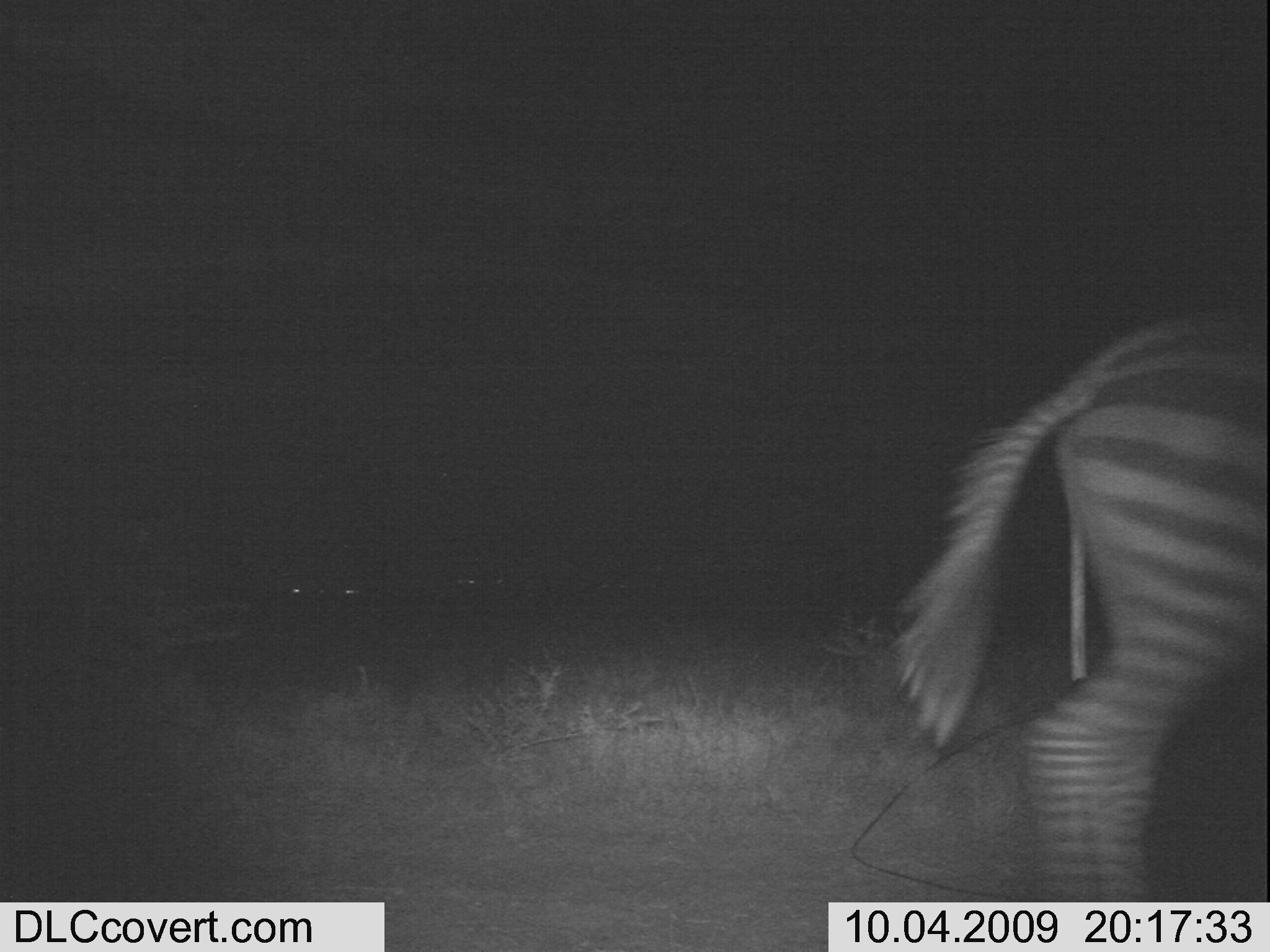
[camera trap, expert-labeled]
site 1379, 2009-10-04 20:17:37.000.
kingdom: Animalia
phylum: Chordata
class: Mammalia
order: Perissodactyla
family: Equidae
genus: Equus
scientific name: Equus quagga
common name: plains zebra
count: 1